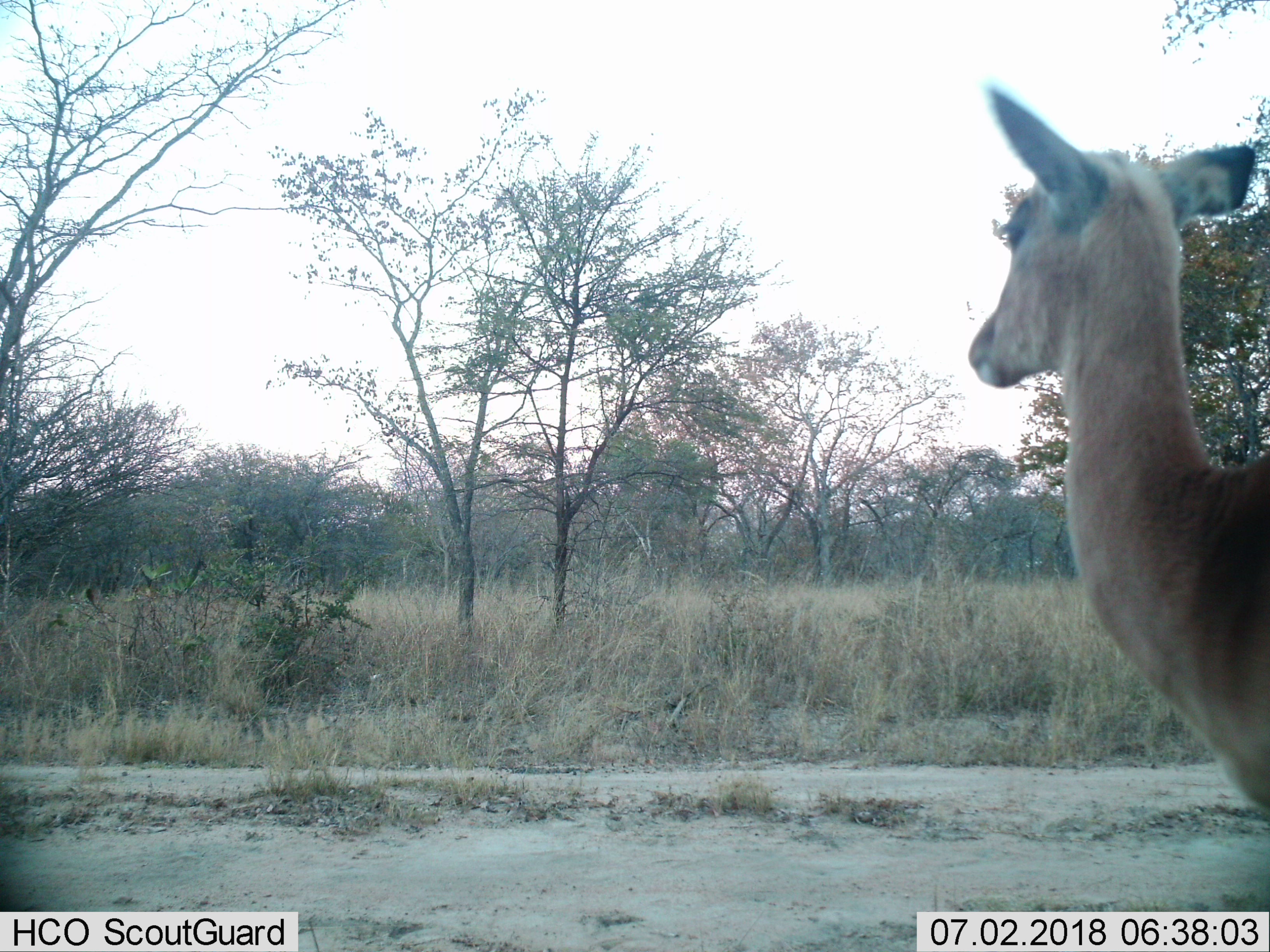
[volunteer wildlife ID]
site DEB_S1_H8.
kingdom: Animalia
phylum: Chordata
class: Mammalia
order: Artiodactyla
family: Bovidae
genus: Aepyceros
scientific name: Aepyceros melampus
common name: impala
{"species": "impala (Aepyceros melampus)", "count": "1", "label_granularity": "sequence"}